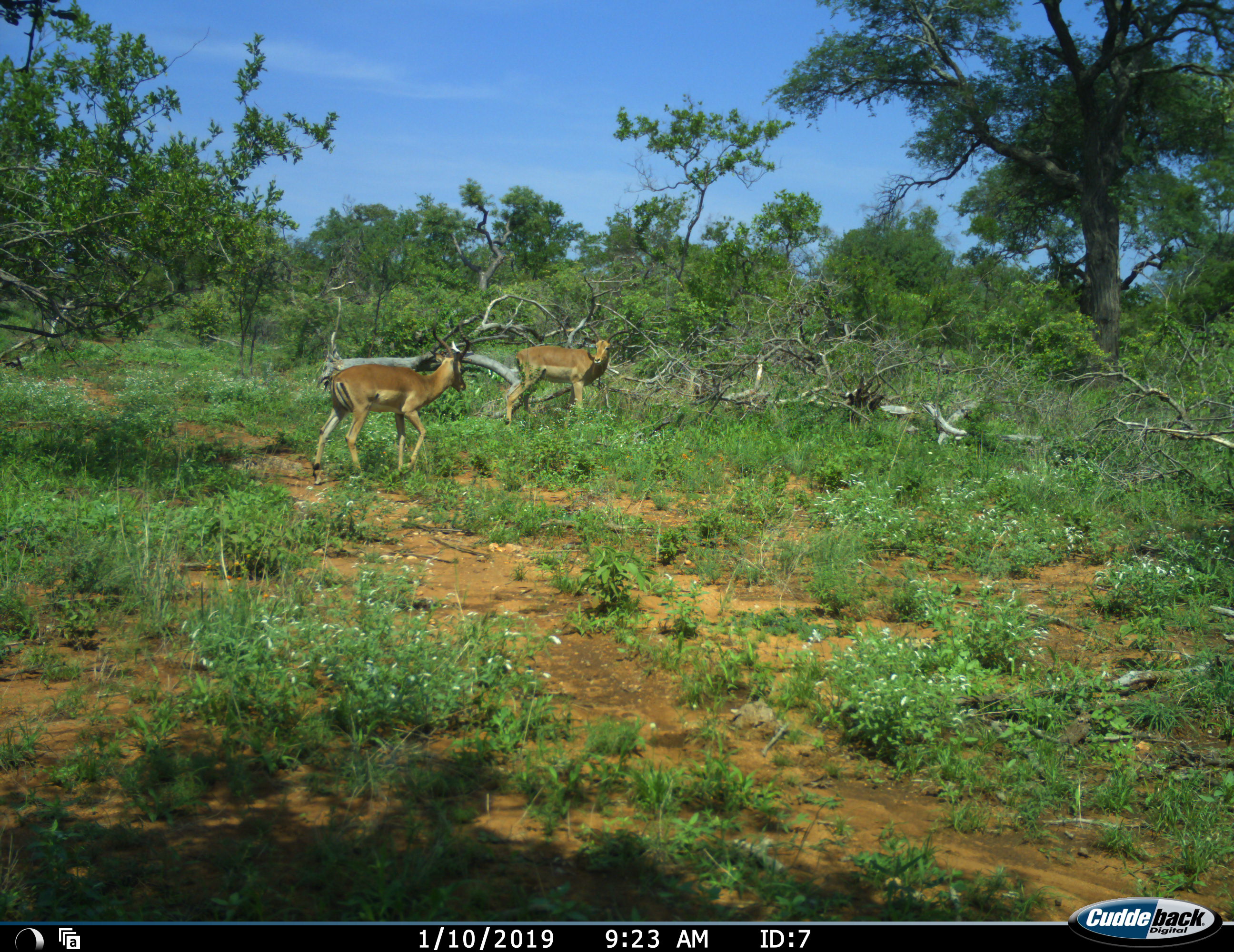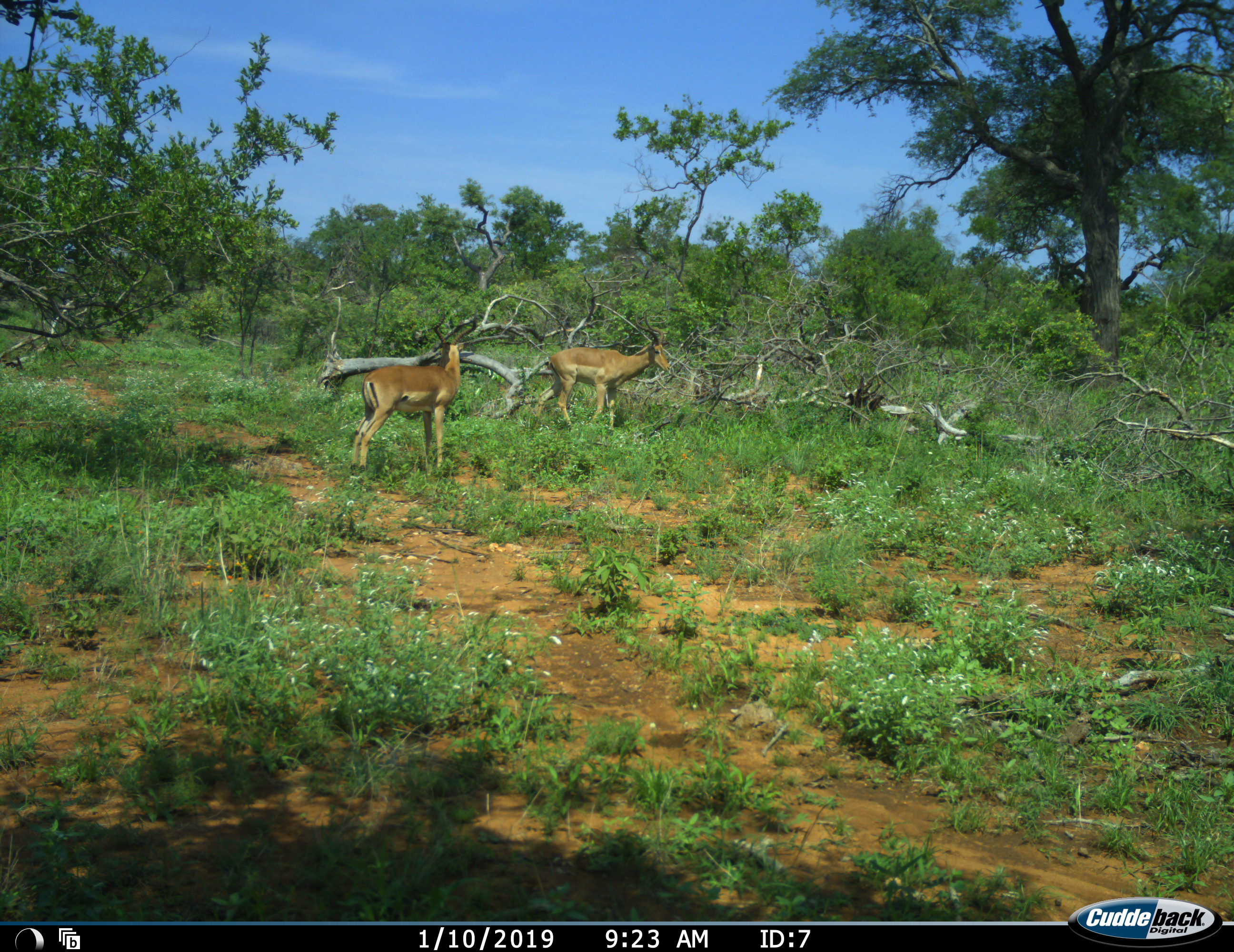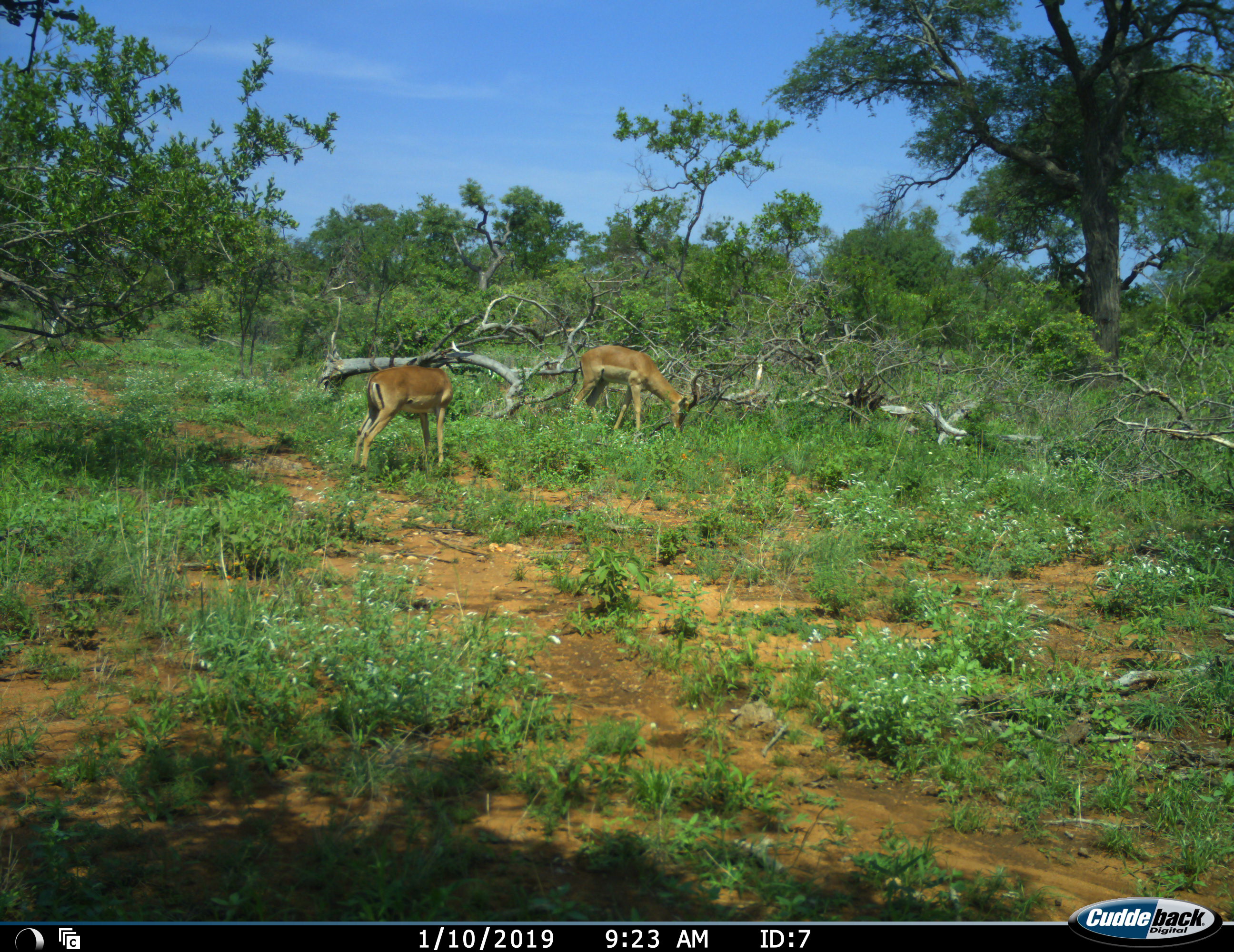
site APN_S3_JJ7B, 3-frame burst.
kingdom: Animalia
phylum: Chordata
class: Mammalia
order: Artiodactyla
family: Bovidae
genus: Aepyceros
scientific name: Aepyceros melampus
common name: impala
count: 2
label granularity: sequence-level